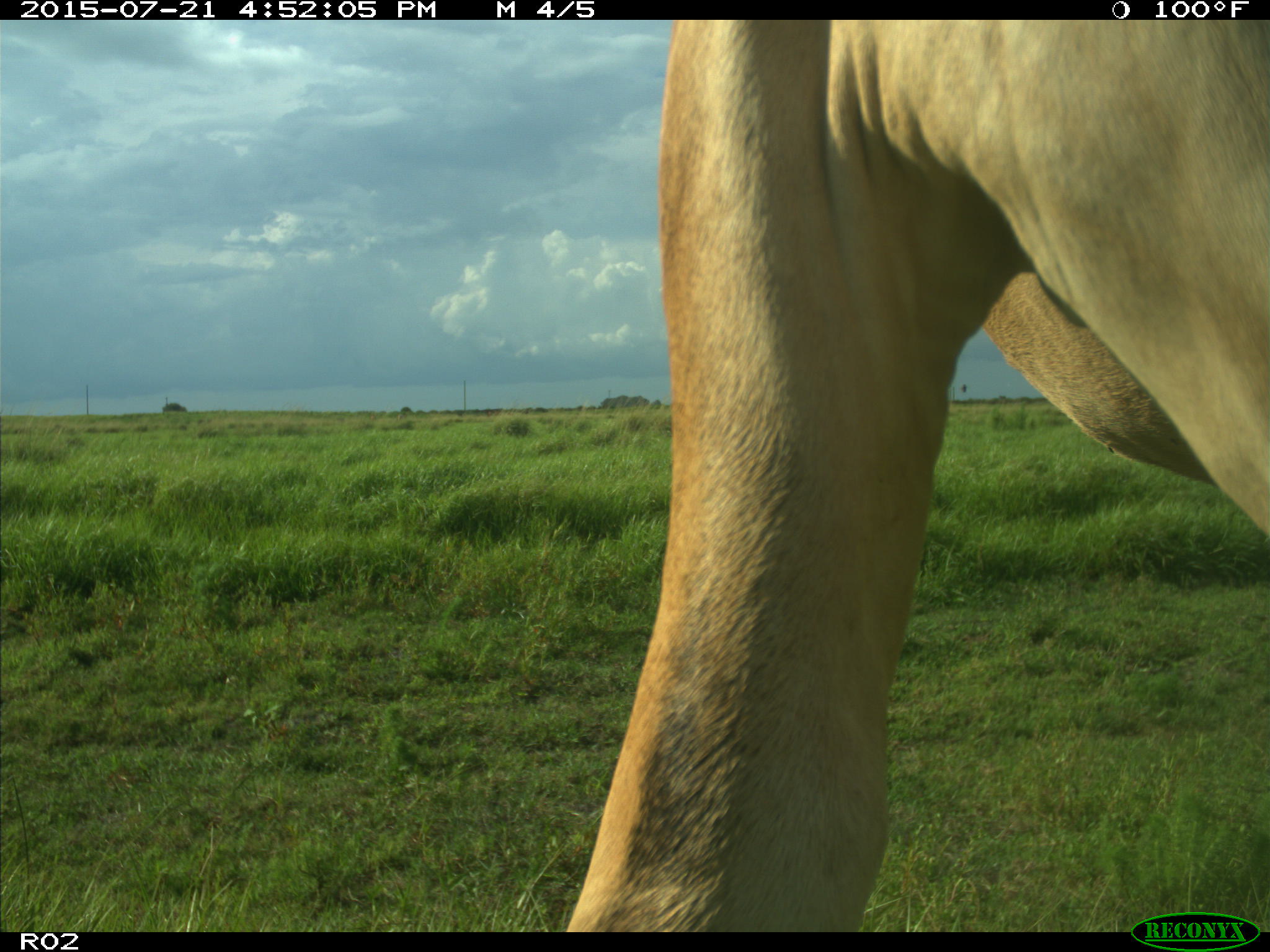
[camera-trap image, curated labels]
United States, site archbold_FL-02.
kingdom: Animalia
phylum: Chordata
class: Mammalia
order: Artiodactyla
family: Bovidae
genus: Bos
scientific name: Bos taurus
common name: domestic cow